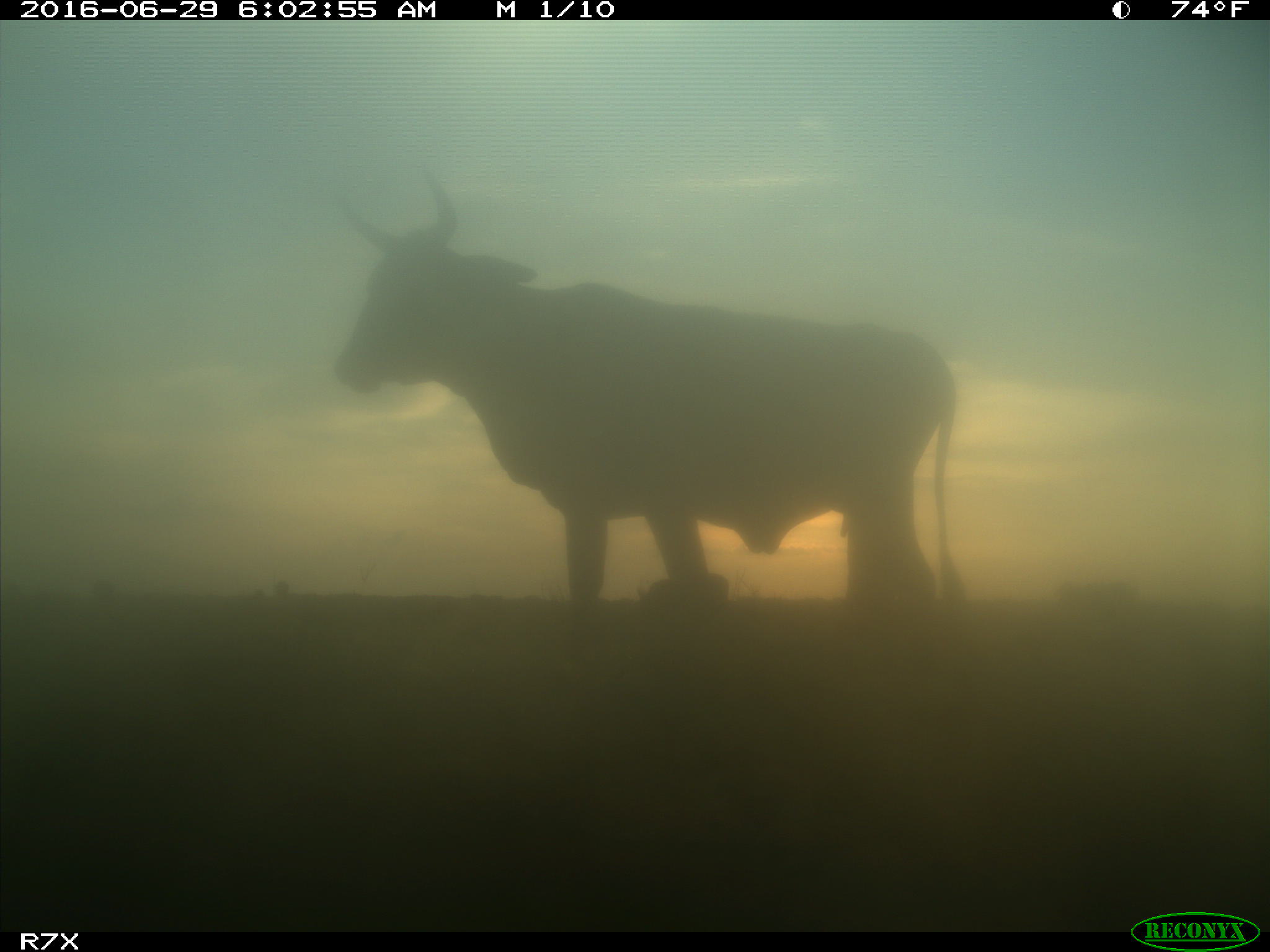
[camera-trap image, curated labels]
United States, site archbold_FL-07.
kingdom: Animalia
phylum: Chordata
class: Mammalia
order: Artiodactyla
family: Bovidae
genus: Bos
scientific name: Bos taurus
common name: domestic cow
Bos taurus (domestic cow).